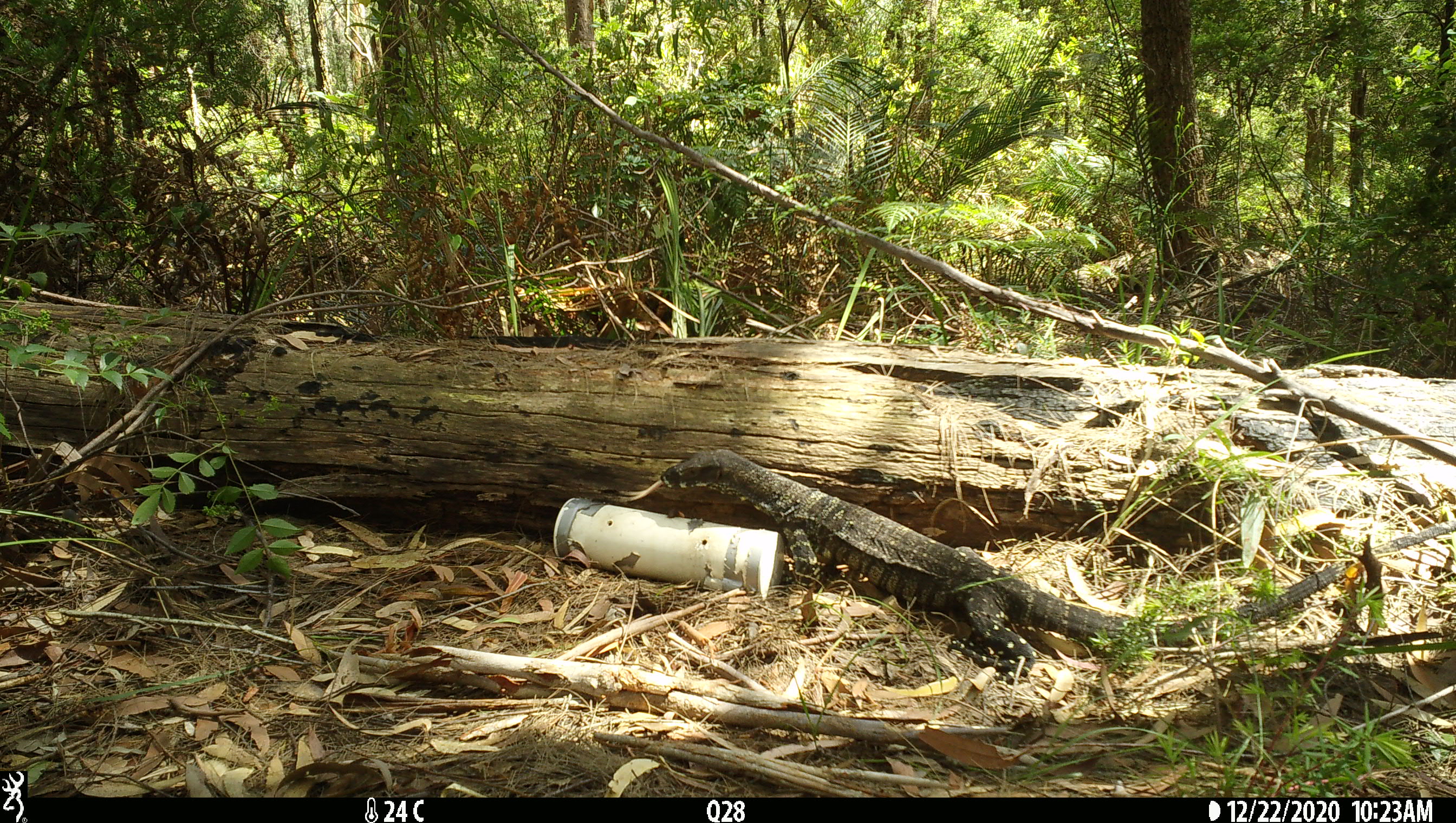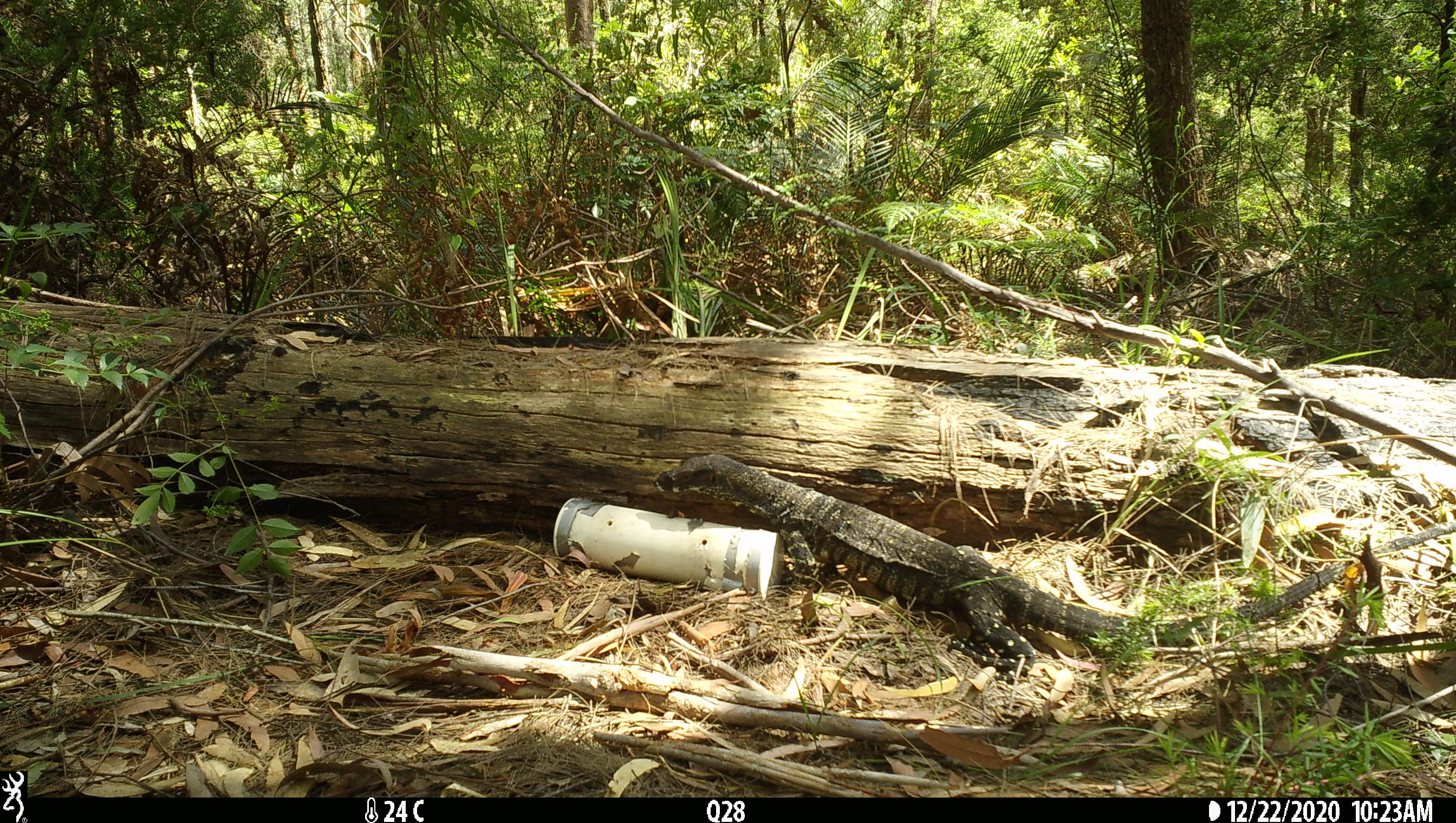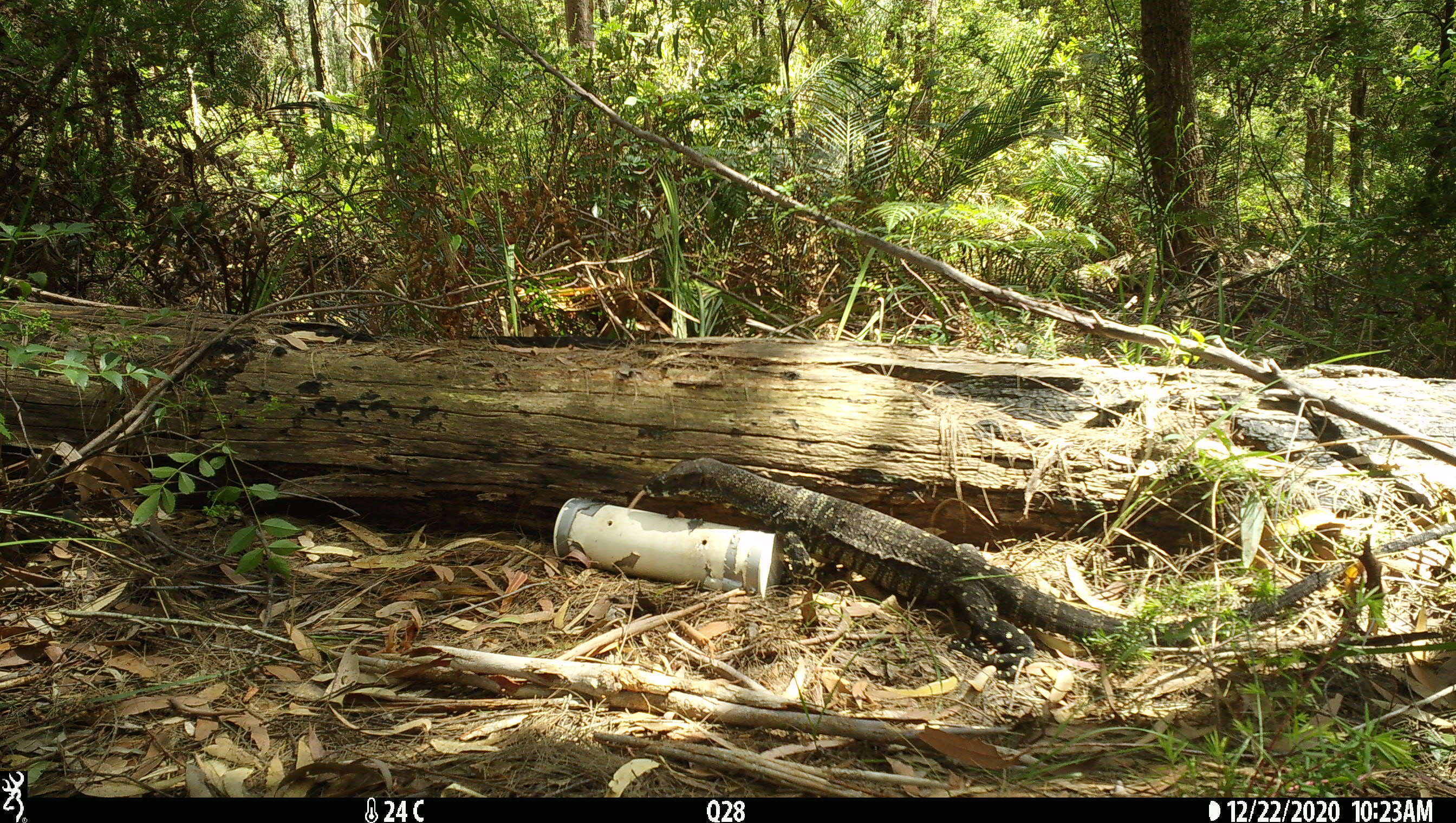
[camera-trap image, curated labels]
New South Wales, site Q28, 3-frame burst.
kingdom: Animalia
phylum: Chordata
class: Reptilia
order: Squamata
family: Varanidae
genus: Varanus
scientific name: Varanus varius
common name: lace monitor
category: goanna